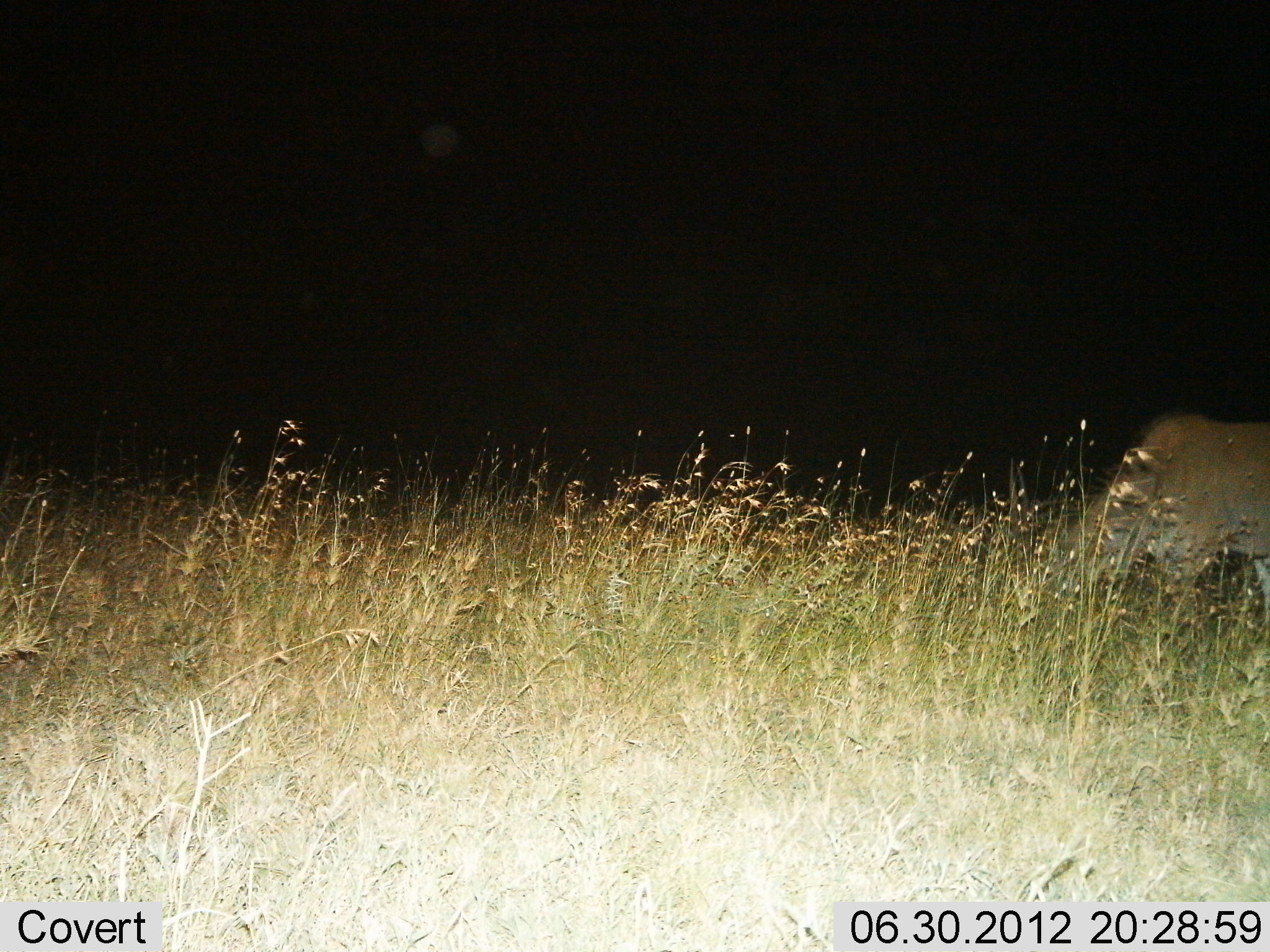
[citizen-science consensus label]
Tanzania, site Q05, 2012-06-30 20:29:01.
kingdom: Animalia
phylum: Chordata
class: Mammalia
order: Artiodactyla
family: Bovidae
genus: Tragelaphus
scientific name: Tragelaphus oryx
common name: eland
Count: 1.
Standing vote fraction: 22%.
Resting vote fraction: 0%.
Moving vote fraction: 0%.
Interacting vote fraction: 0%.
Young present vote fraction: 0%.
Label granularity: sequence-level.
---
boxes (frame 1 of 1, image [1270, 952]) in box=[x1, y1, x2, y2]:
animal: box=[1052, 407, 1270, 604]